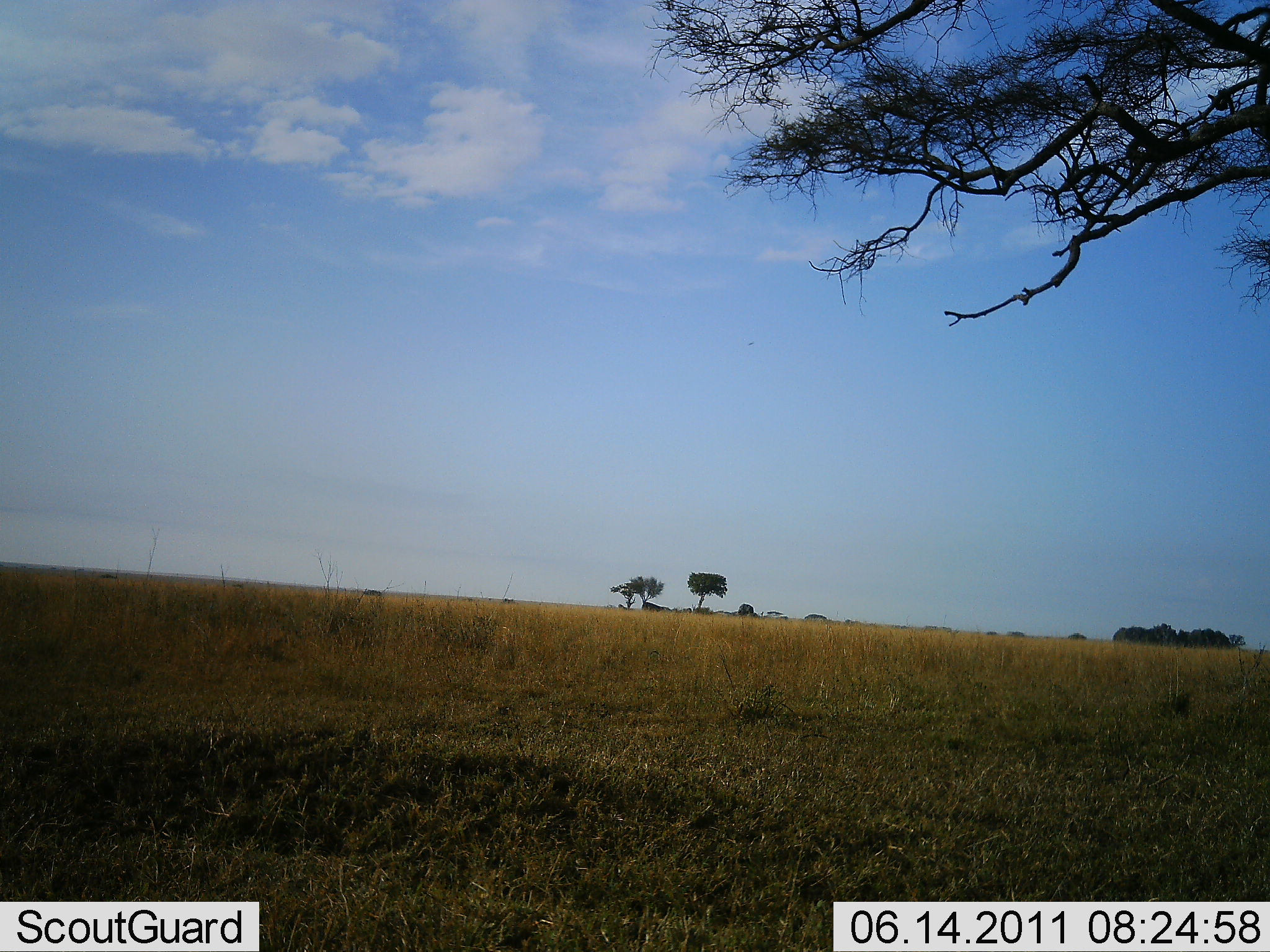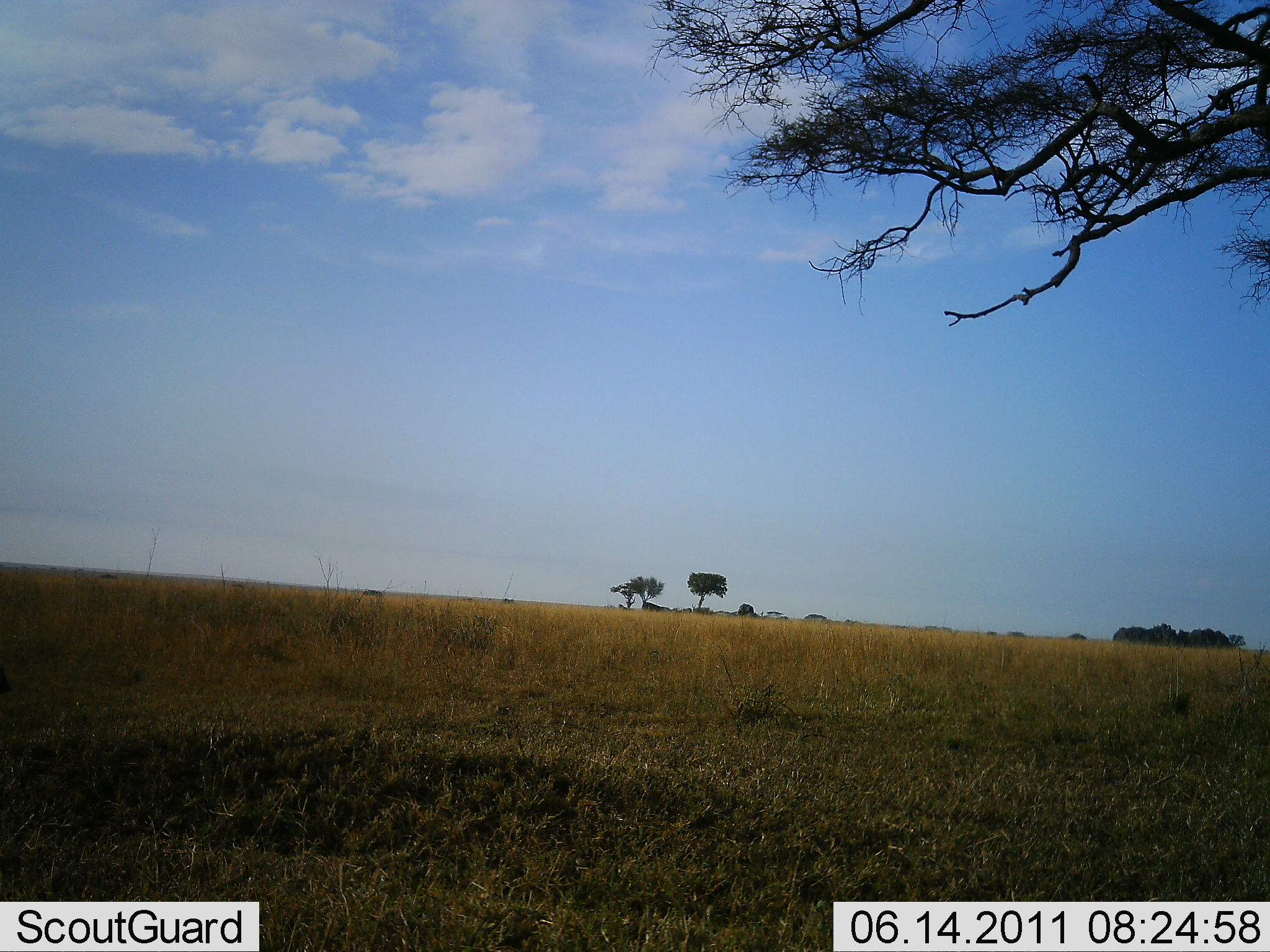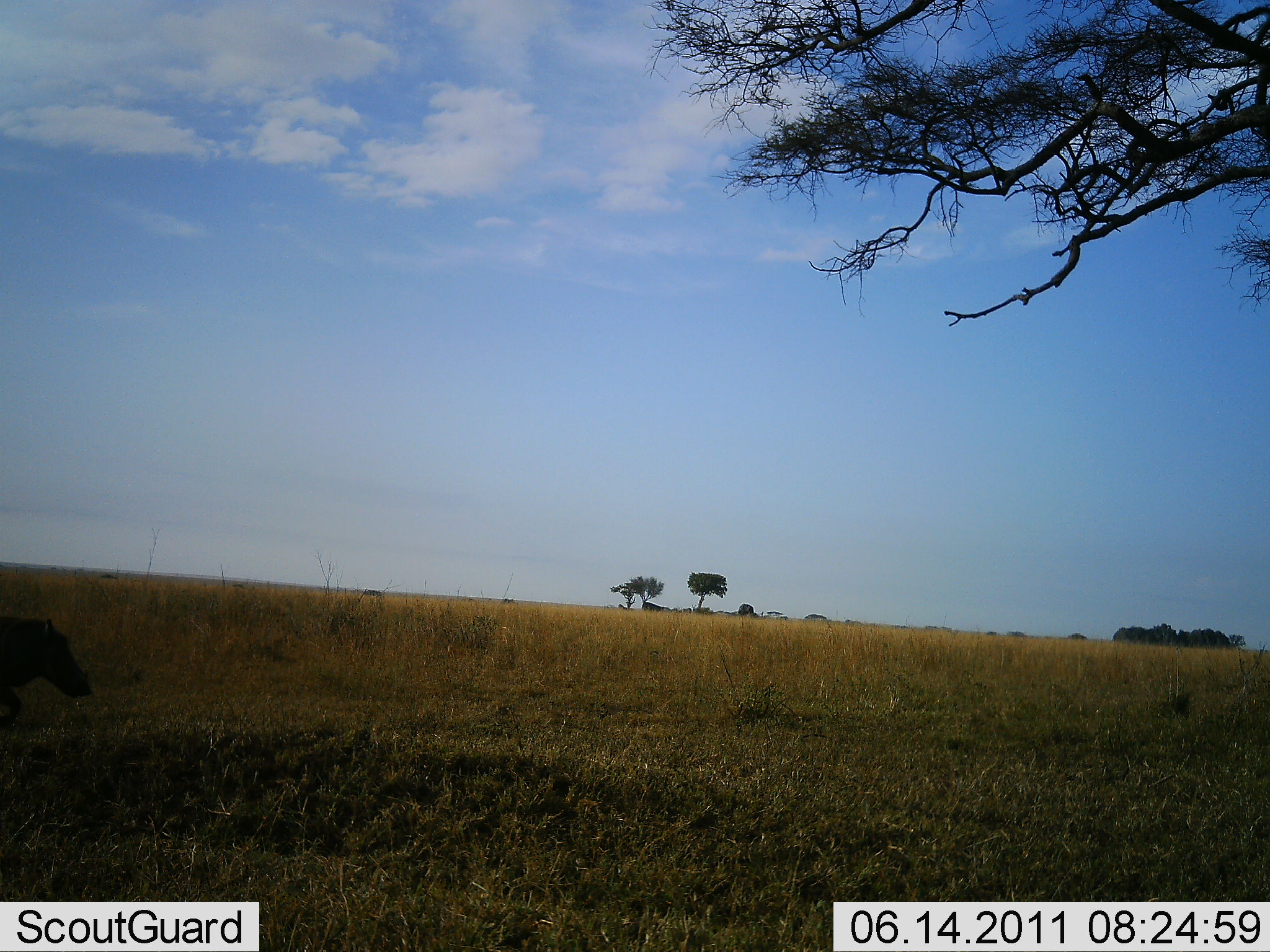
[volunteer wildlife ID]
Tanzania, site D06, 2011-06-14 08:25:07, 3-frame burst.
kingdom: Animalia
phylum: Chordata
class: Mammalia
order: Artiodactyla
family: Suidae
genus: Phacochoerus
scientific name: Phacochoerus africanus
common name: warthog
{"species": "warthog (Phacochoerus africanus)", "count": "1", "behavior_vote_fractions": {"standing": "0%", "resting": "0%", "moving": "100%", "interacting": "0%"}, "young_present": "0%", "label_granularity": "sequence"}